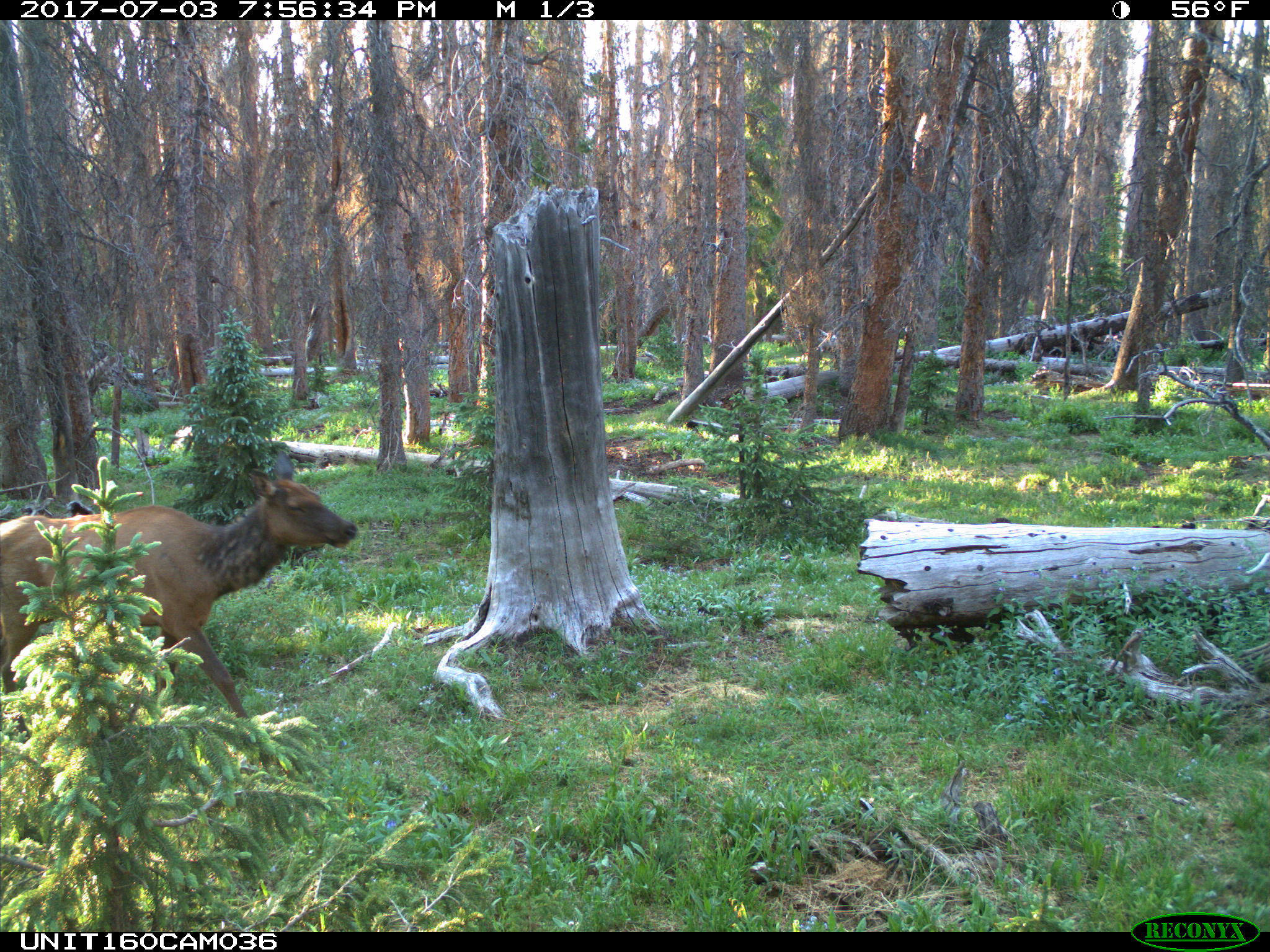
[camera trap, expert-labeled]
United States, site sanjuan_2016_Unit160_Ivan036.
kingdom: Animalia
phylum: Chordata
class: Mammalia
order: Artiodactyla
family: Cervidae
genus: Cervus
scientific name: Cervus elaphus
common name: red deer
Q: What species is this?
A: Cervus elaphus (red deer).